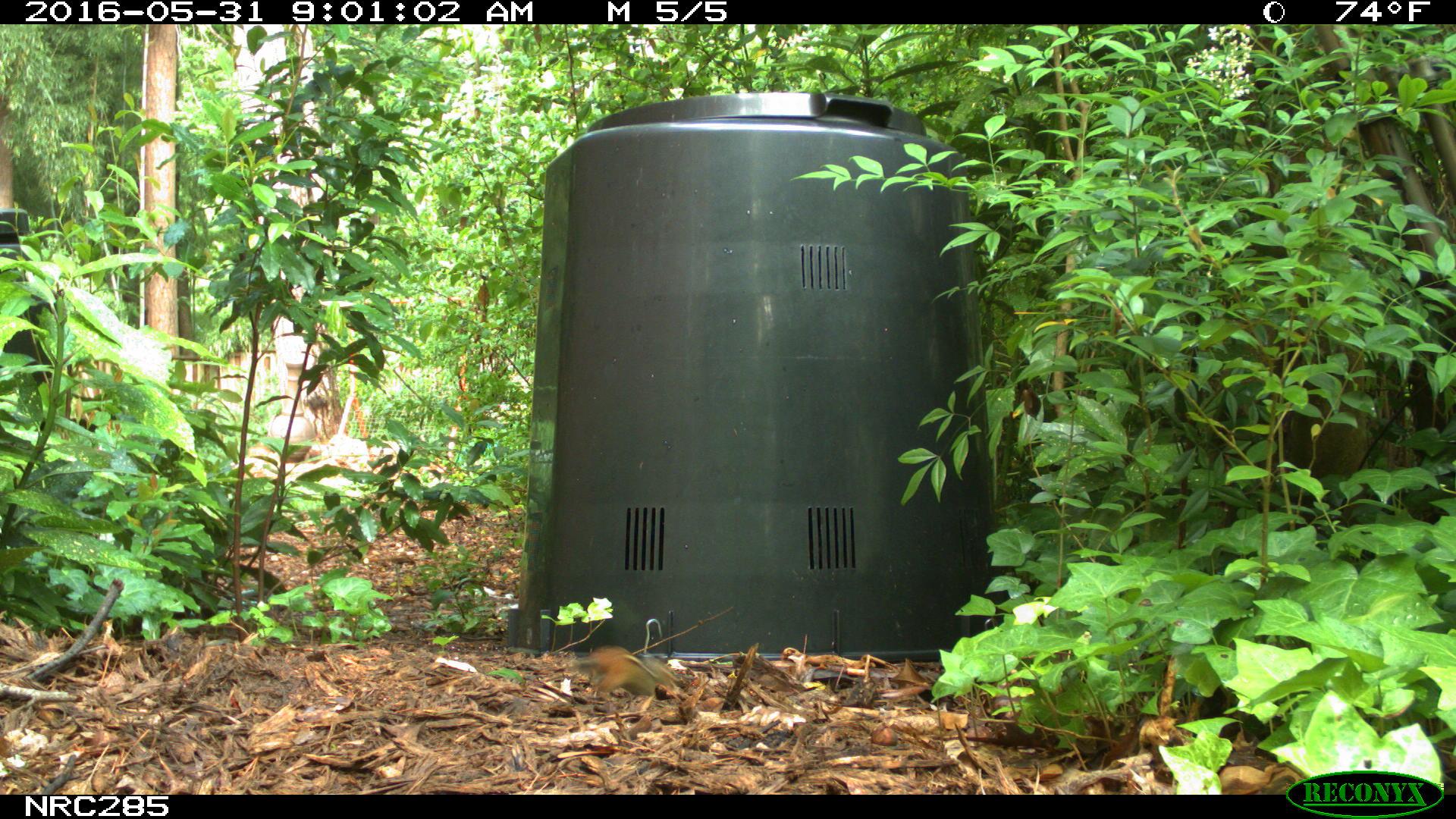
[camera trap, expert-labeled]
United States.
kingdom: Animalia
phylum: Chordata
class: Mammalia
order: Rodentia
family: Sciuridae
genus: Tamias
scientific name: Tamias striatus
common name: eastern chipmunk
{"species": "Eastern Chipmunk (Tamias striatus)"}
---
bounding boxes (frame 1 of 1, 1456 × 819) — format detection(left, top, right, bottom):
Eastern Chipmunk: detection(560, 639, 686, 709)